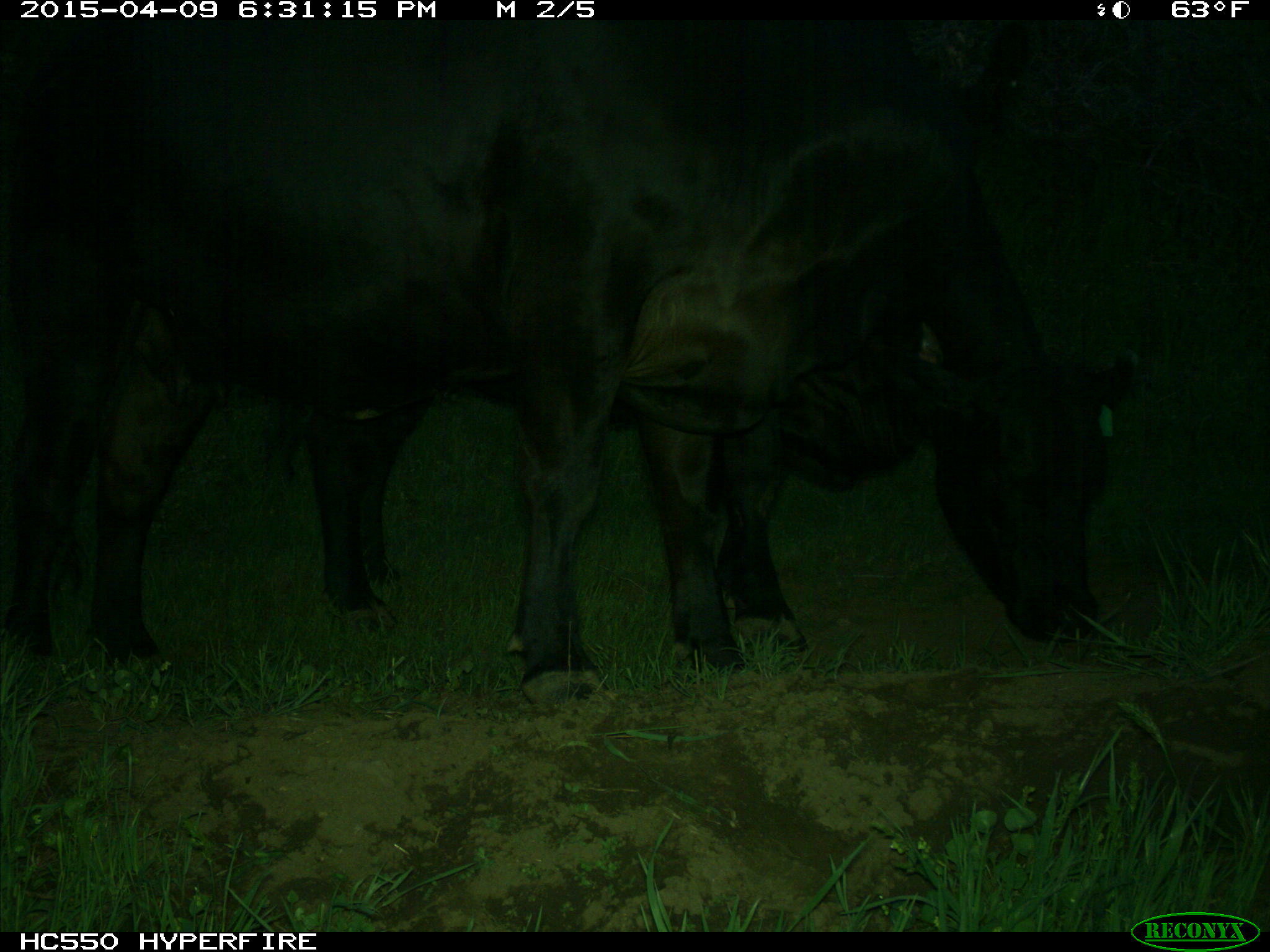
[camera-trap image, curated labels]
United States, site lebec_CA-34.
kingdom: Animalia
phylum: Chordata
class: Mammalia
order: Artiodactyla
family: Bovidae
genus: Bos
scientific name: Bos taurus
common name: domestic cow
Bos taurus (domestic cow).